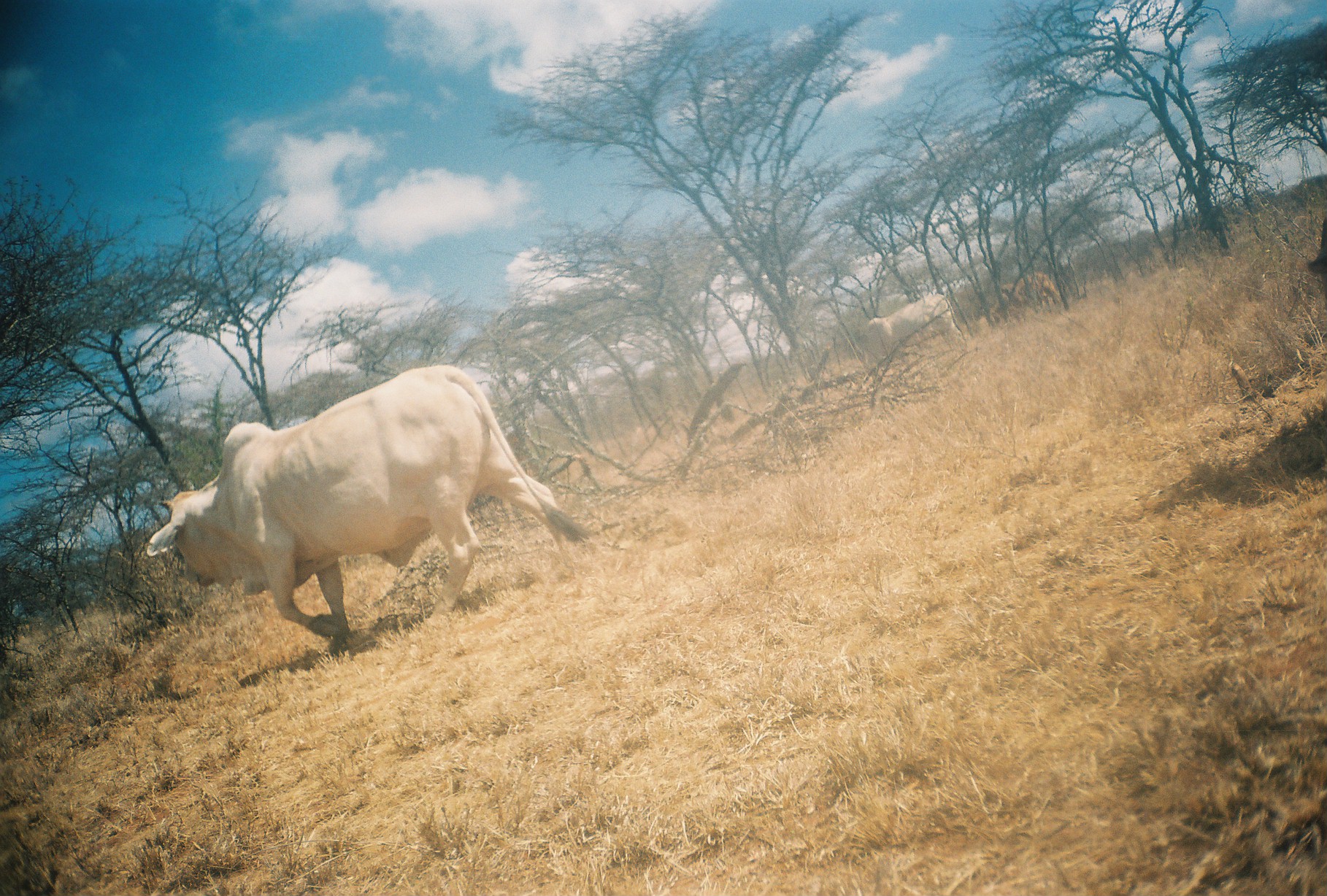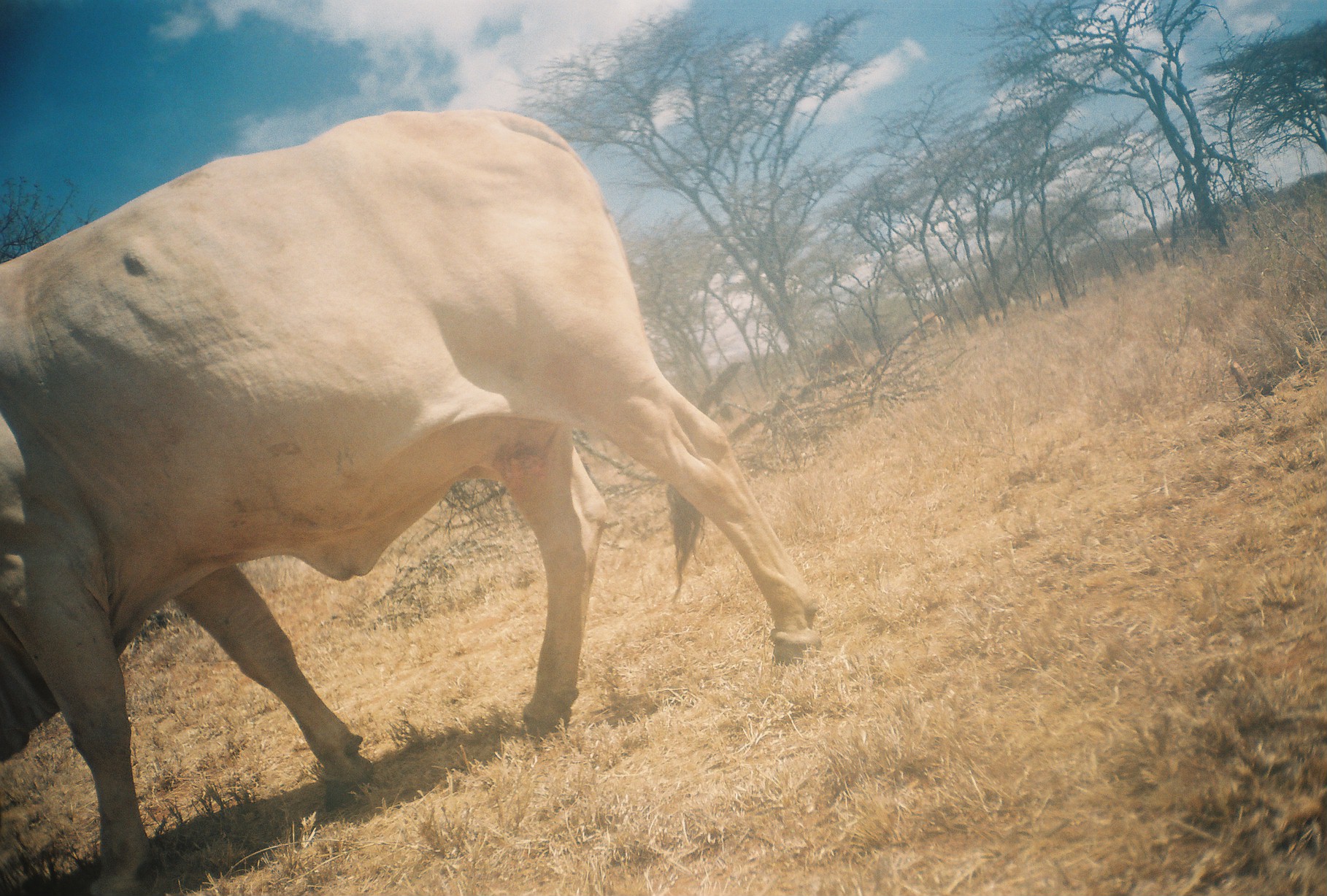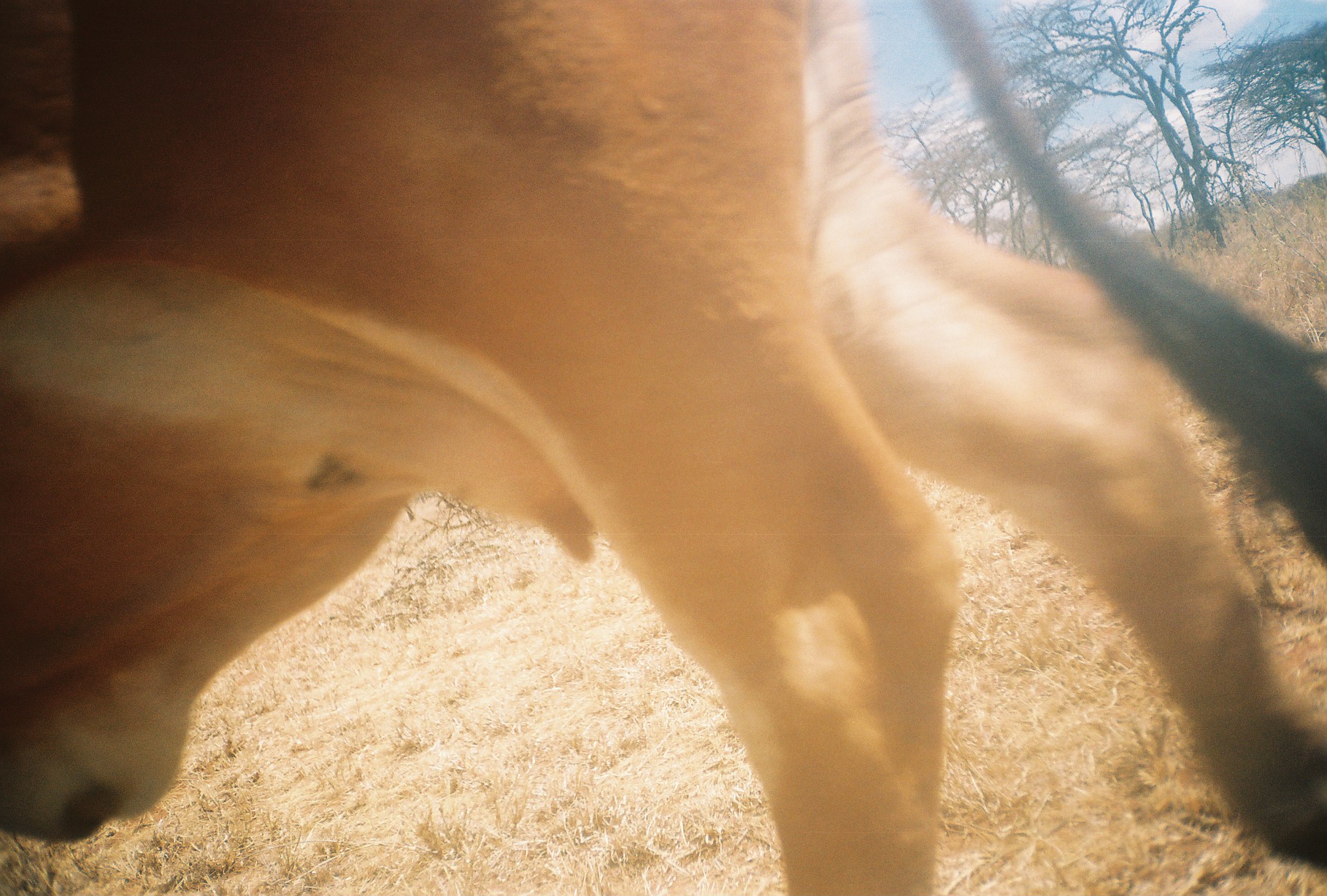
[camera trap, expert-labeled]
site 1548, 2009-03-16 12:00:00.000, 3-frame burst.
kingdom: Animalia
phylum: Chordata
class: Mammalia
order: Artiodactyla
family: Bovidae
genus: Bos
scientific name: Bos taurus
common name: domestic cattle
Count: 1.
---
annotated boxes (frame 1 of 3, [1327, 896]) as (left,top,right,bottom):
bos taurus: (146,365,591,660); (854,294,966,363); (1014,271,1064,316); (1303,209,1327,297); (971,293,1011,327); (999,283,1016,295)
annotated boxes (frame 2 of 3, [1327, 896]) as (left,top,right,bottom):
bos taurus: (0,105,823,896)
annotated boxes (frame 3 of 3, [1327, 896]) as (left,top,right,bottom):
bos taurus: (0,0,1327,896)